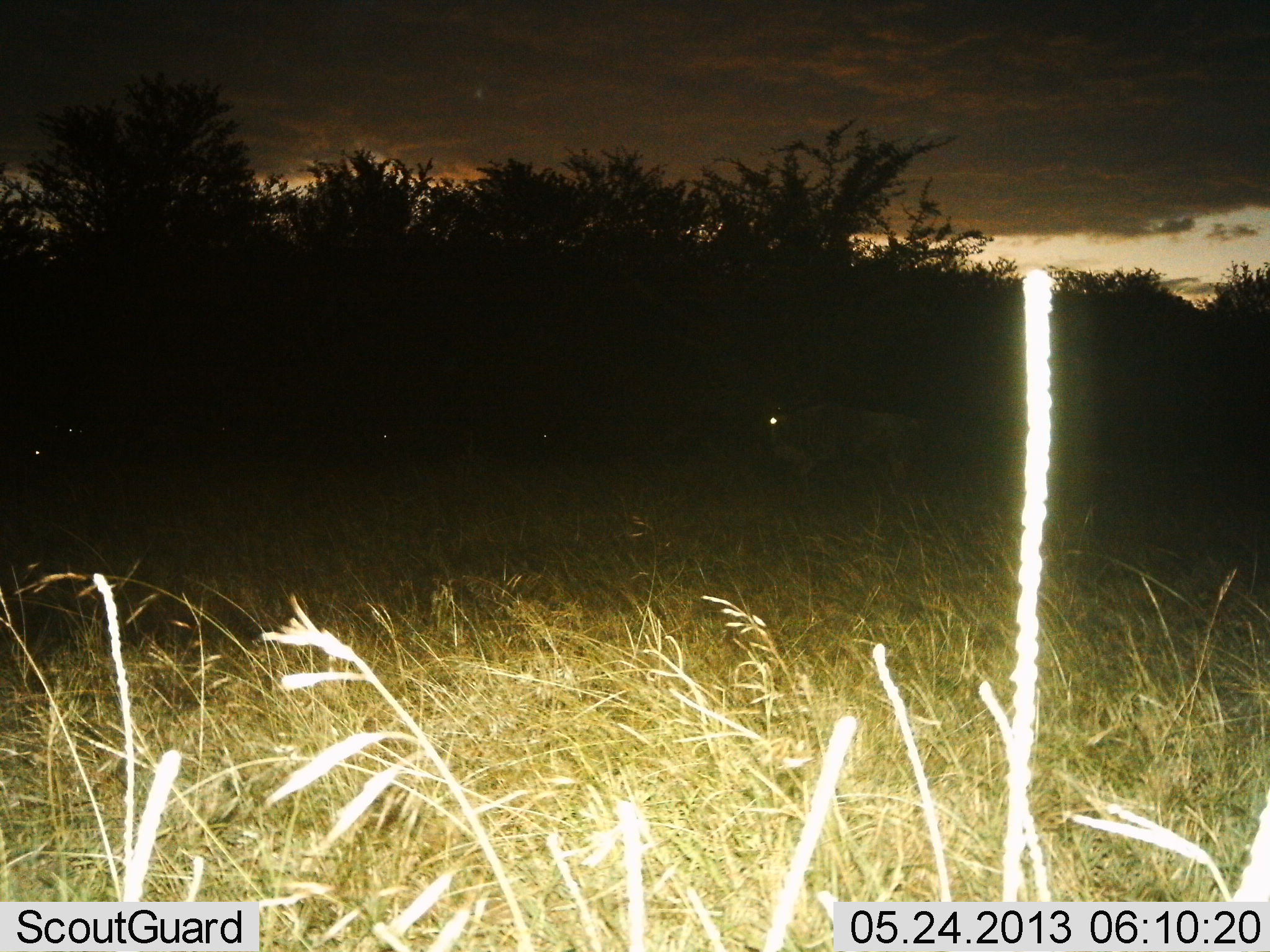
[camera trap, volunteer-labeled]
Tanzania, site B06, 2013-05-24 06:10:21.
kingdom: Animalia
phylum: Chordata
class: Mammalia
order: Artiodactyla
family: Bovidae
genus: Connochaetes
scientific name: Connochaetes taurinus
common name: blue wildebeest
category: wildebeest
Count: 5.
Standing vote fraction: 30%.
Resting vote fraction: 0%.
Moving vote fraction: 70%.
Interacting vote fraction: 0%.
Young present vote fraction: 0%.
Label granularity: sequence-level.